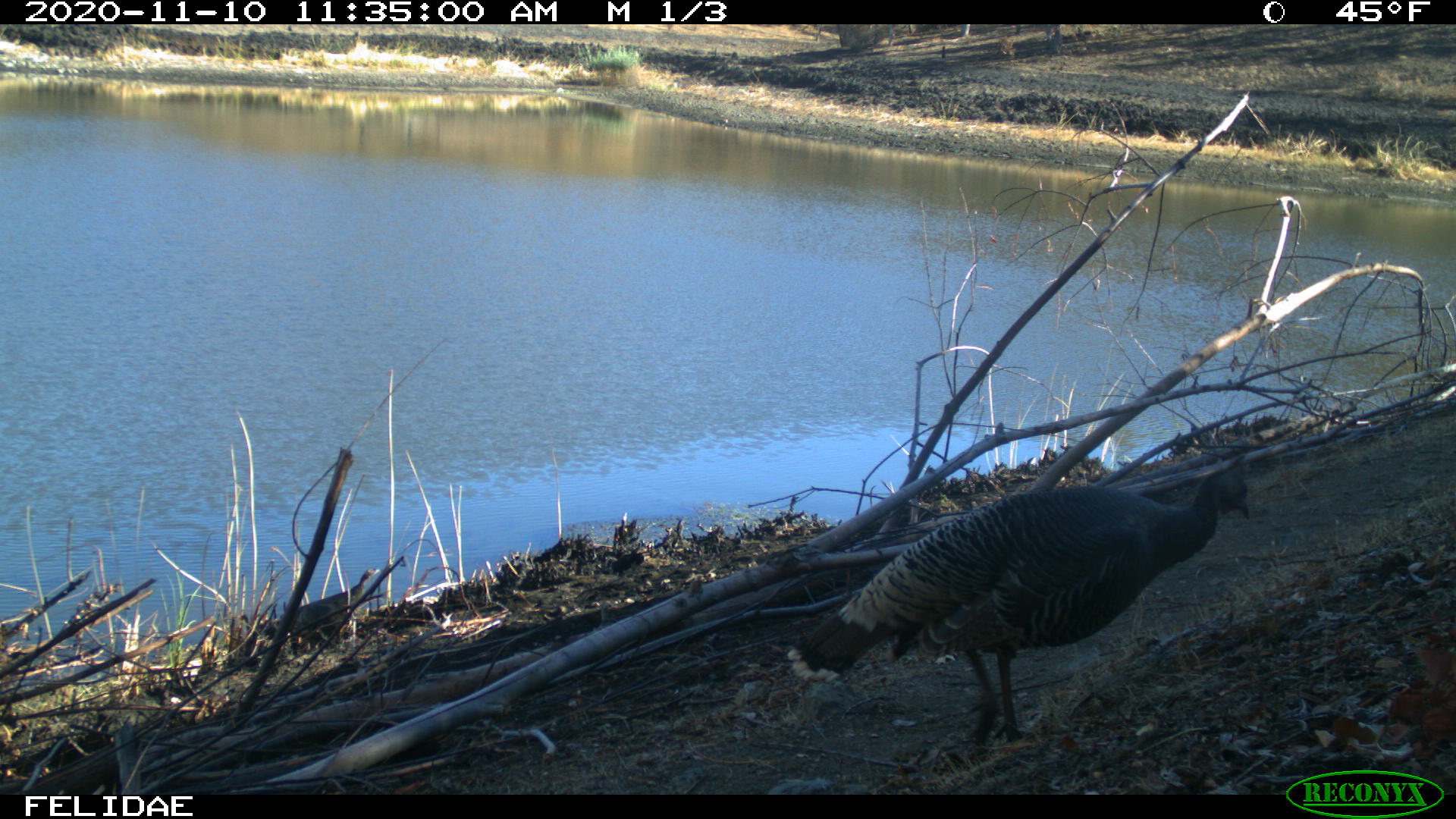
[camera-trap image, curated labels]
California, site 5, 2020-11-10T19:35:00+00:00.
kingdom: Animalia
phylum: Chordata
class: Aves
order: Galliformes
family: Phasianidae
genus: Meleagris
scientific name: Meleagris gallopavo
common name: turkey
Turkey (Meleagris gallopavo).